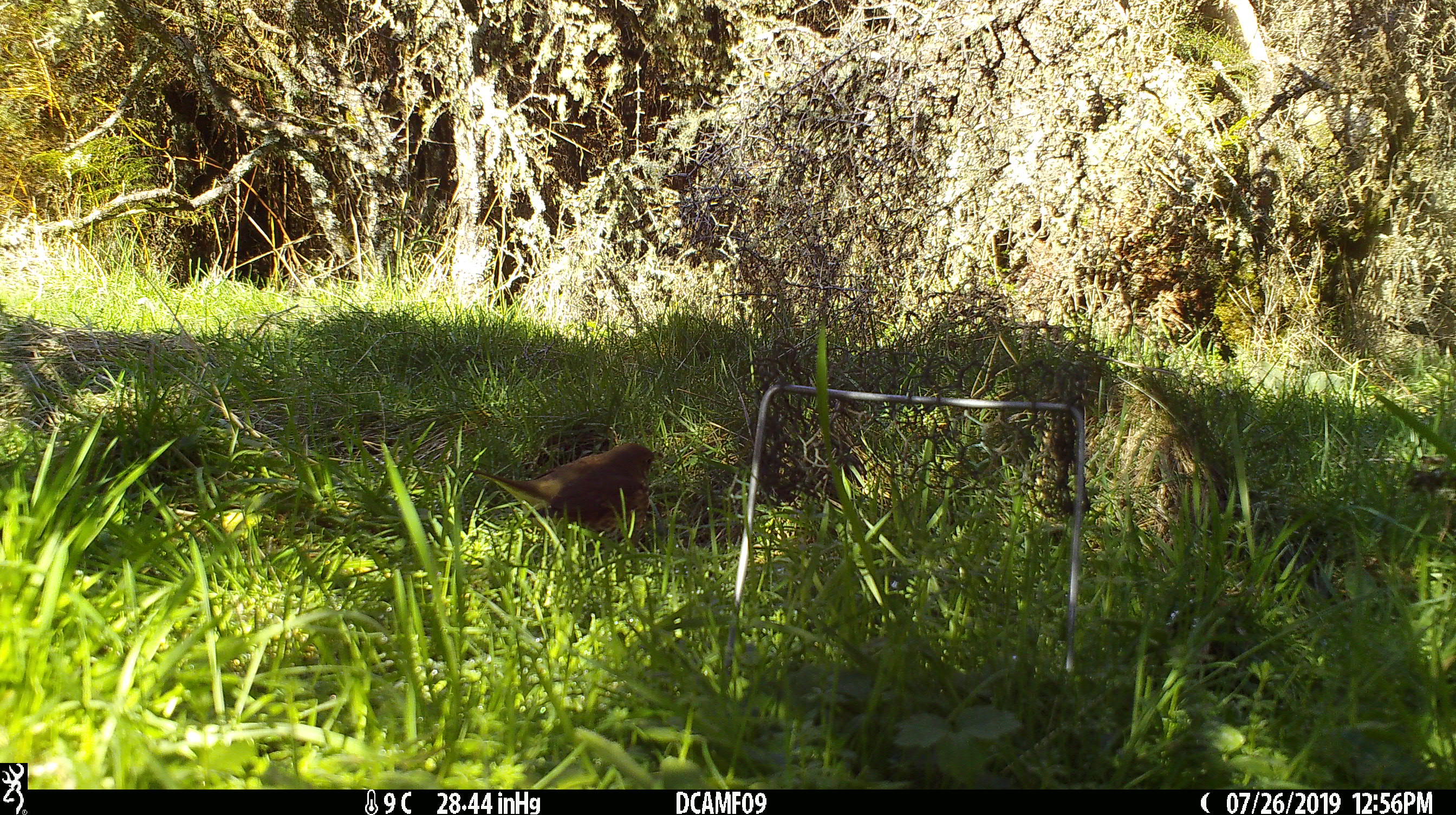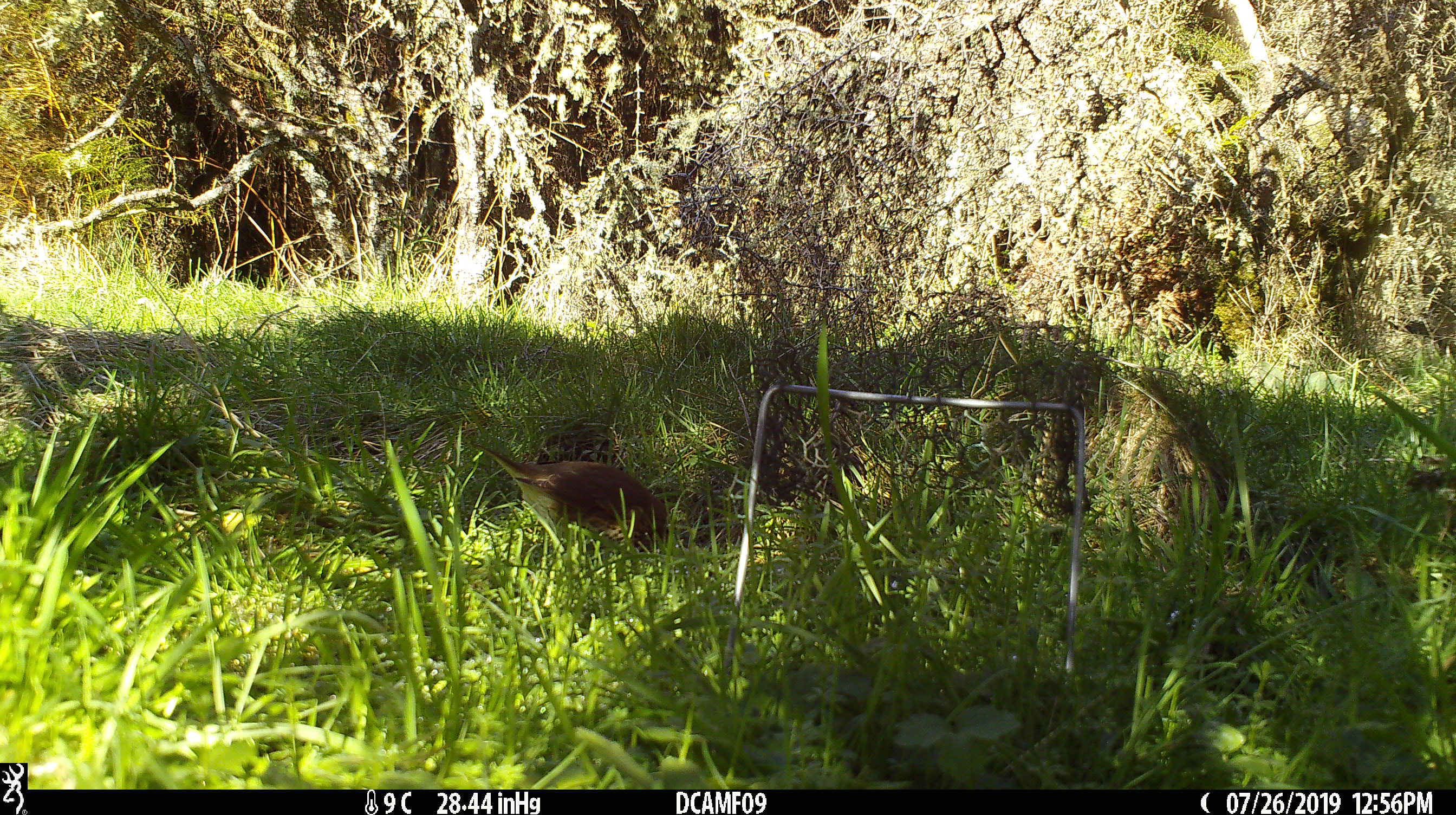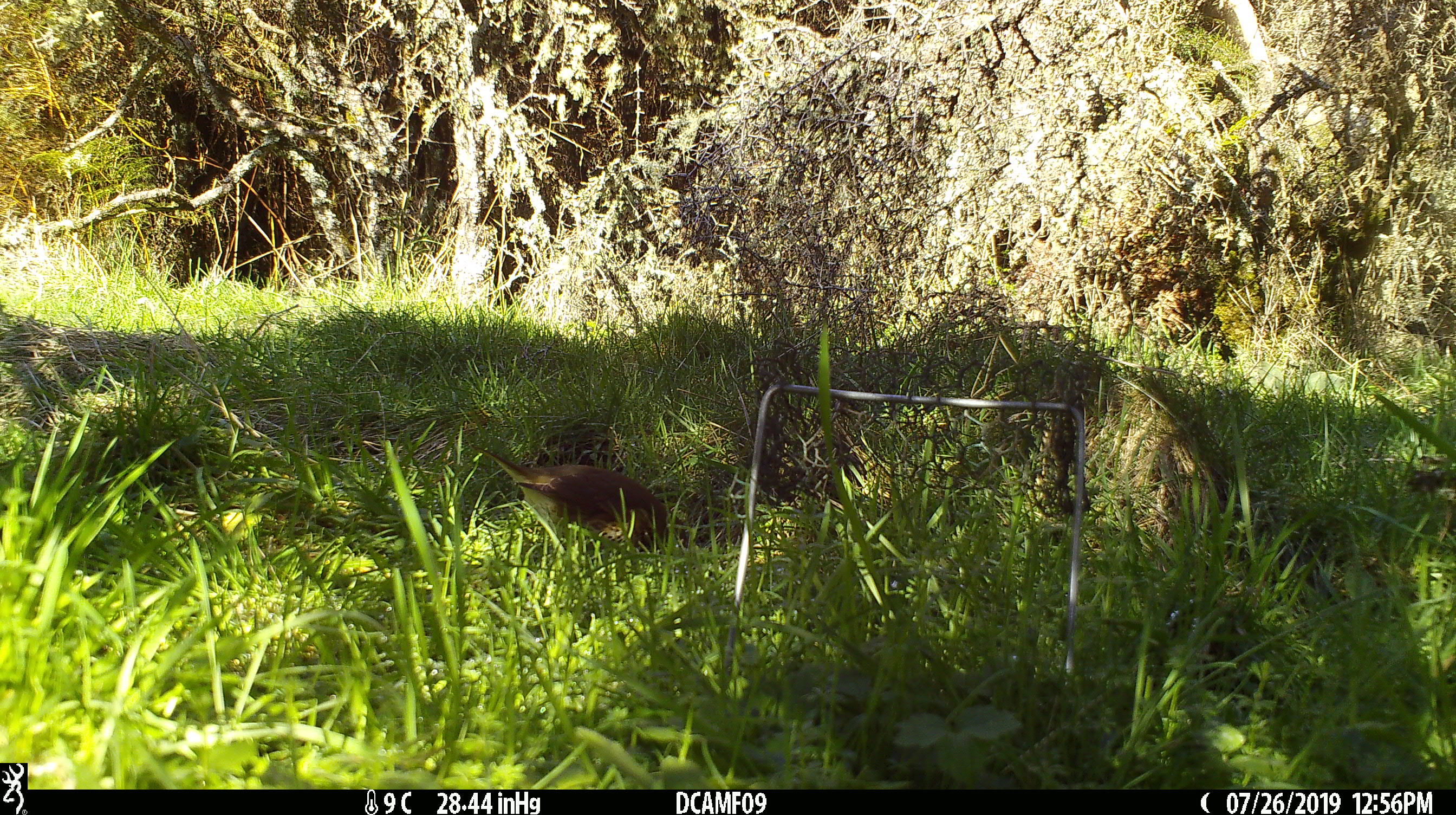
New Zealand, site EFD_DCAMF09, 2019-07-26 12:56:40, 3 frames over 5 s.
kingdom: Animalia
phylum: Chordata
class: Aves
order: Passeriformes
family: Turdidae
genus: Turdus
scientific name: Turdus philomelos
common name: song thrush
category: thrush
Thrush (song thrush) (Turdus philomelos).